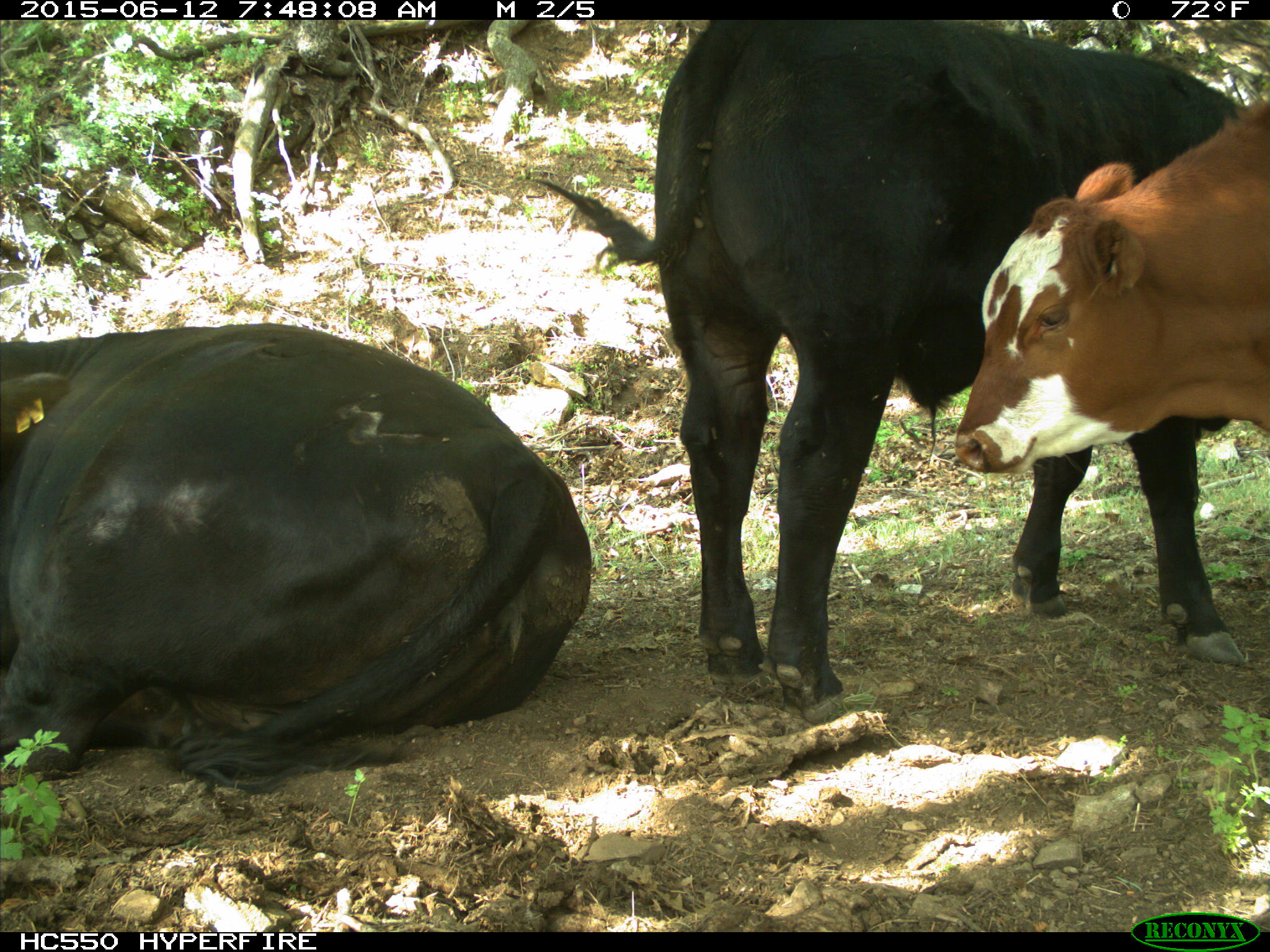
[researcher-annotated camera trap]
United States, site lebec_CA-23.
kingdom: Animalia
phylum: Chordata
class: Mammalia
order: Artiodactyla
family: Bovidae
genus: Bos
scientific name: Bos taurus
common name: domestic cow